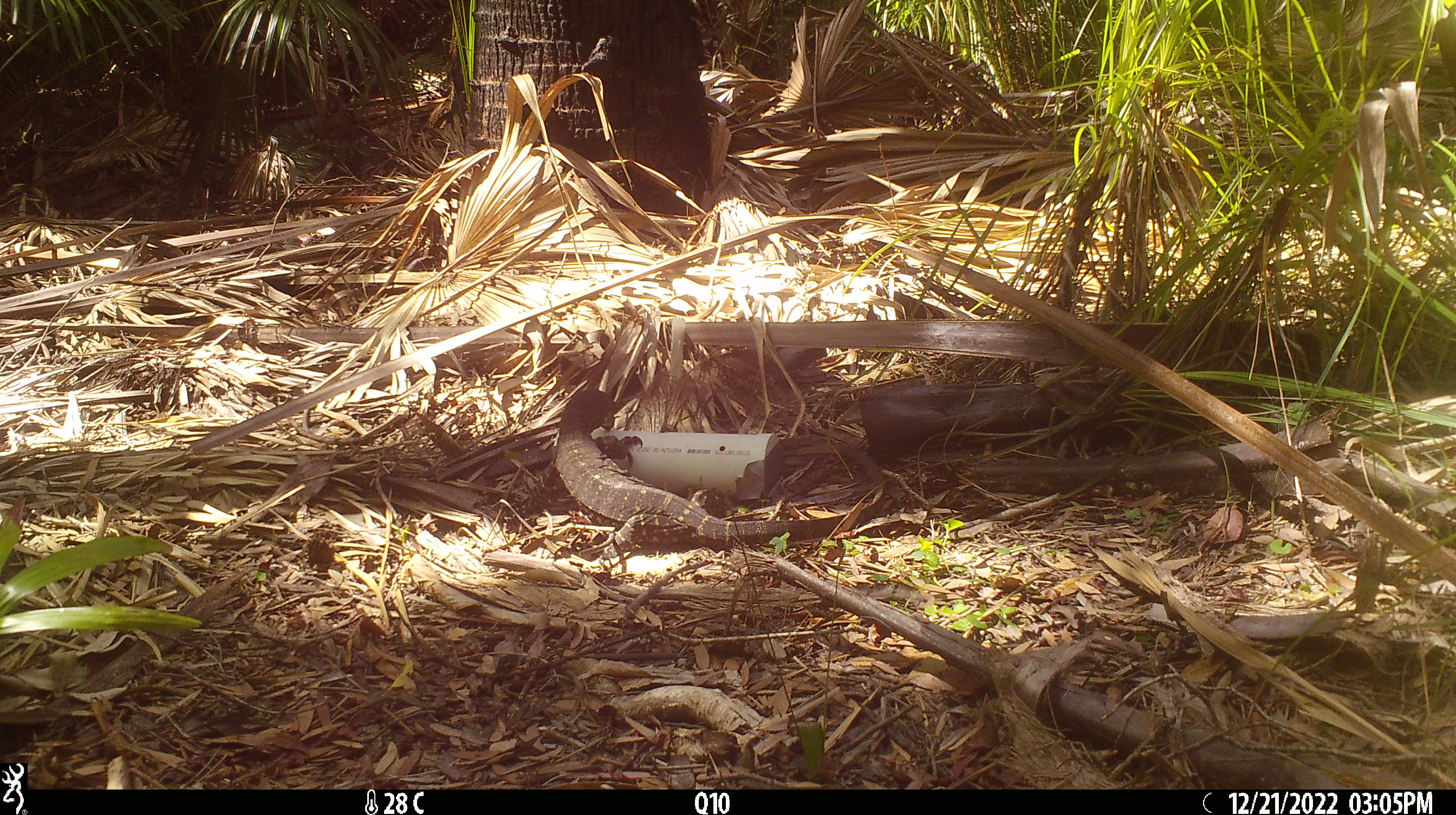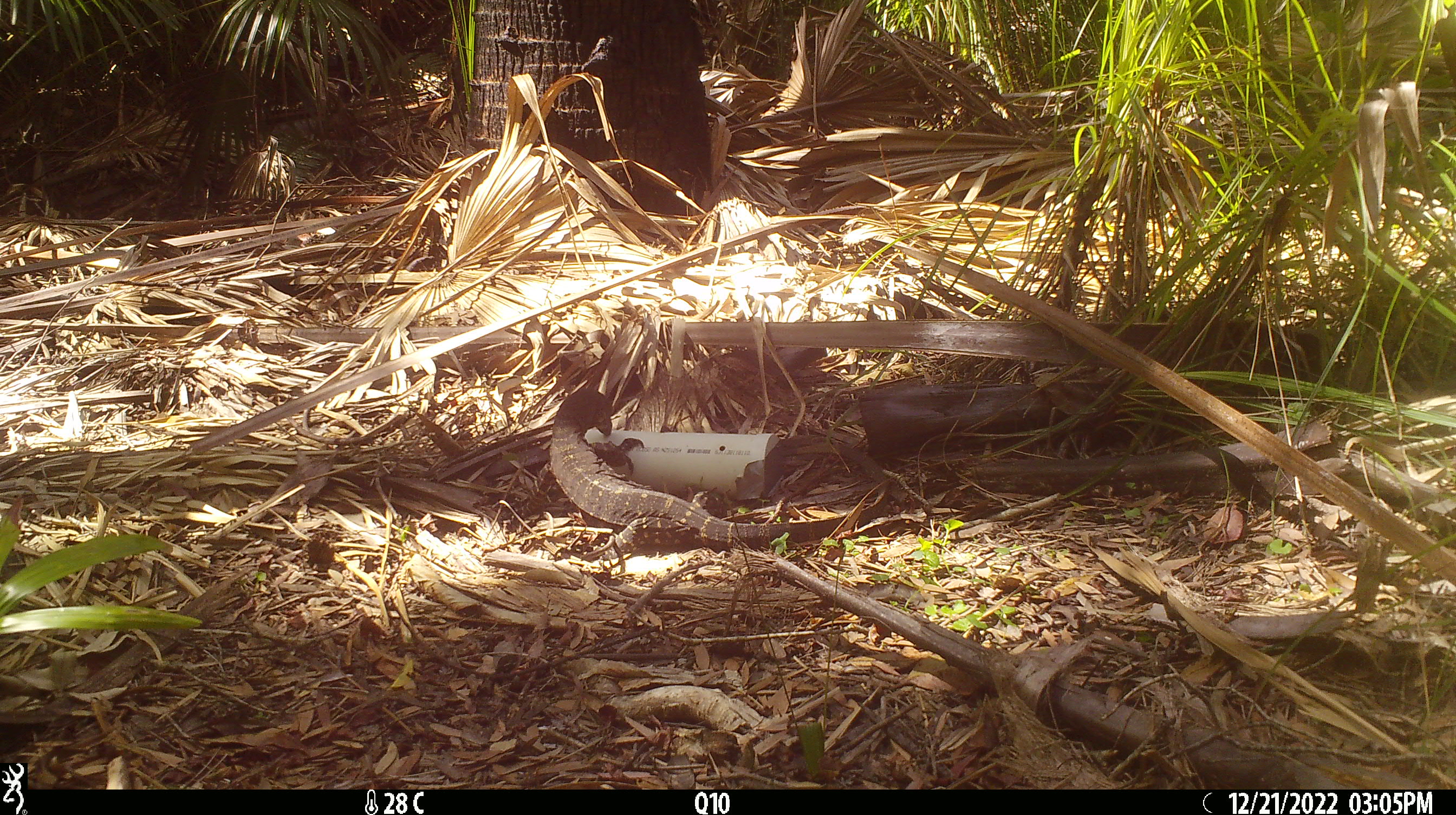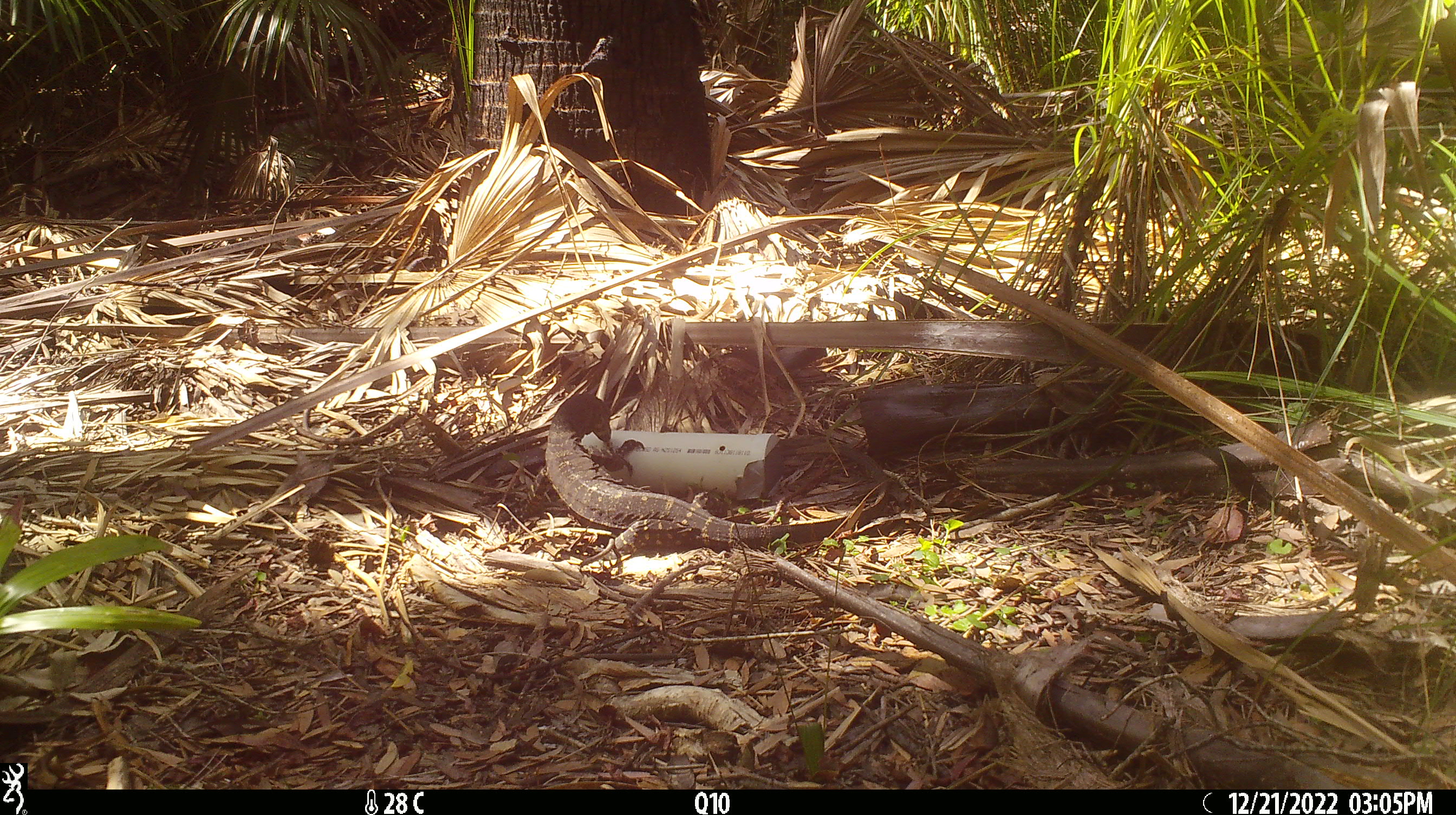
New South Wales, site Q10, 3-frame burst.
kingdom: Animalia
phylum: Chordata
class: Reptilia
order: Squamata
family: Varanidae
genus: Varanus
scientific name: Varanus varius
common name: lace monitor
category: goanna